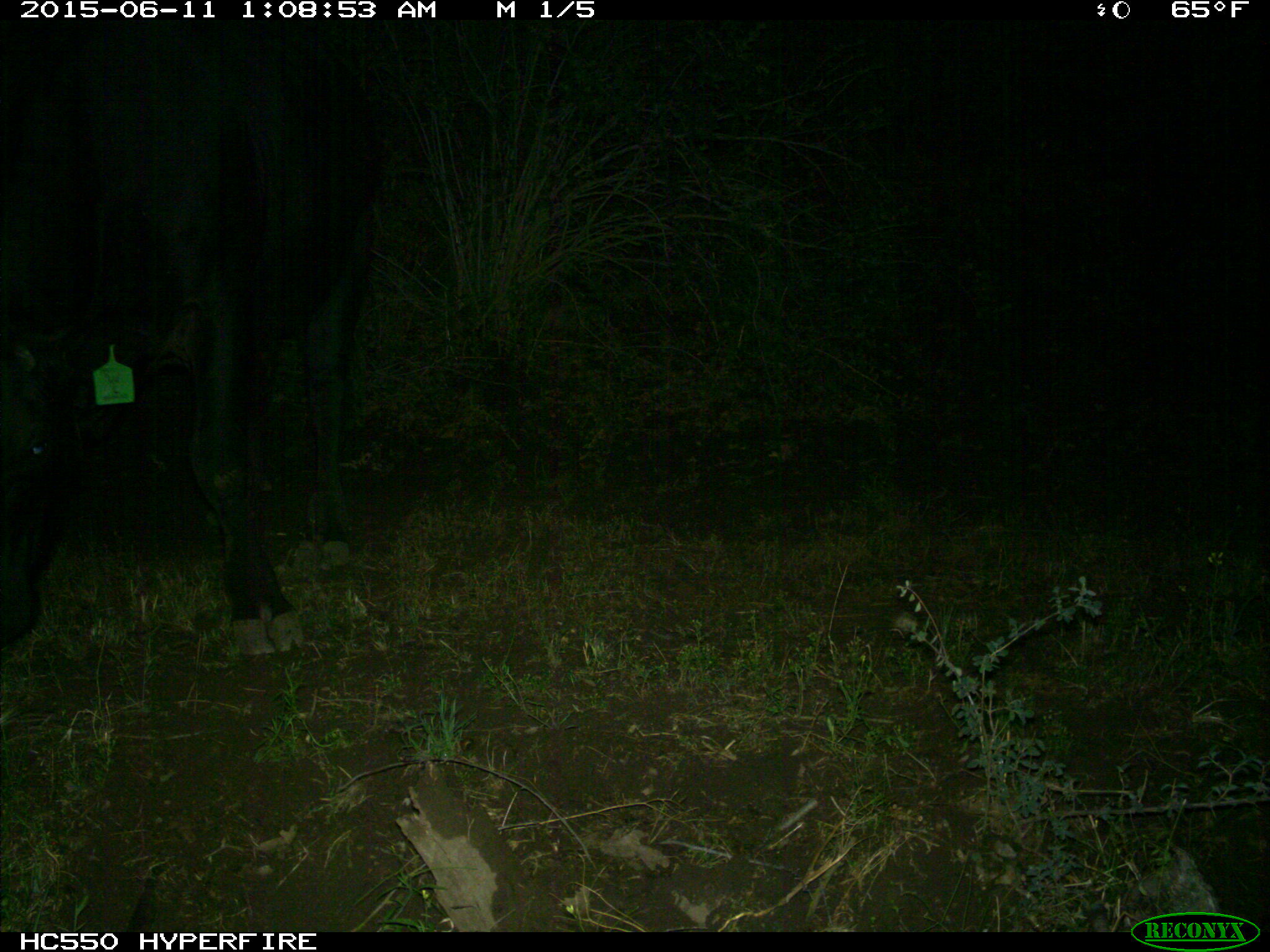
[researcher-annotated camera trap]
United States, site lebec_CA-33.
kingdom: Animalia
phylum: Chordata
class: Mammalia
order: Artiodactyla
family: Bovidae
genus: Bos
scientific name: Bos taurus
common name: domestic cow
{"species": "Bos taurus (domestic cow)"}